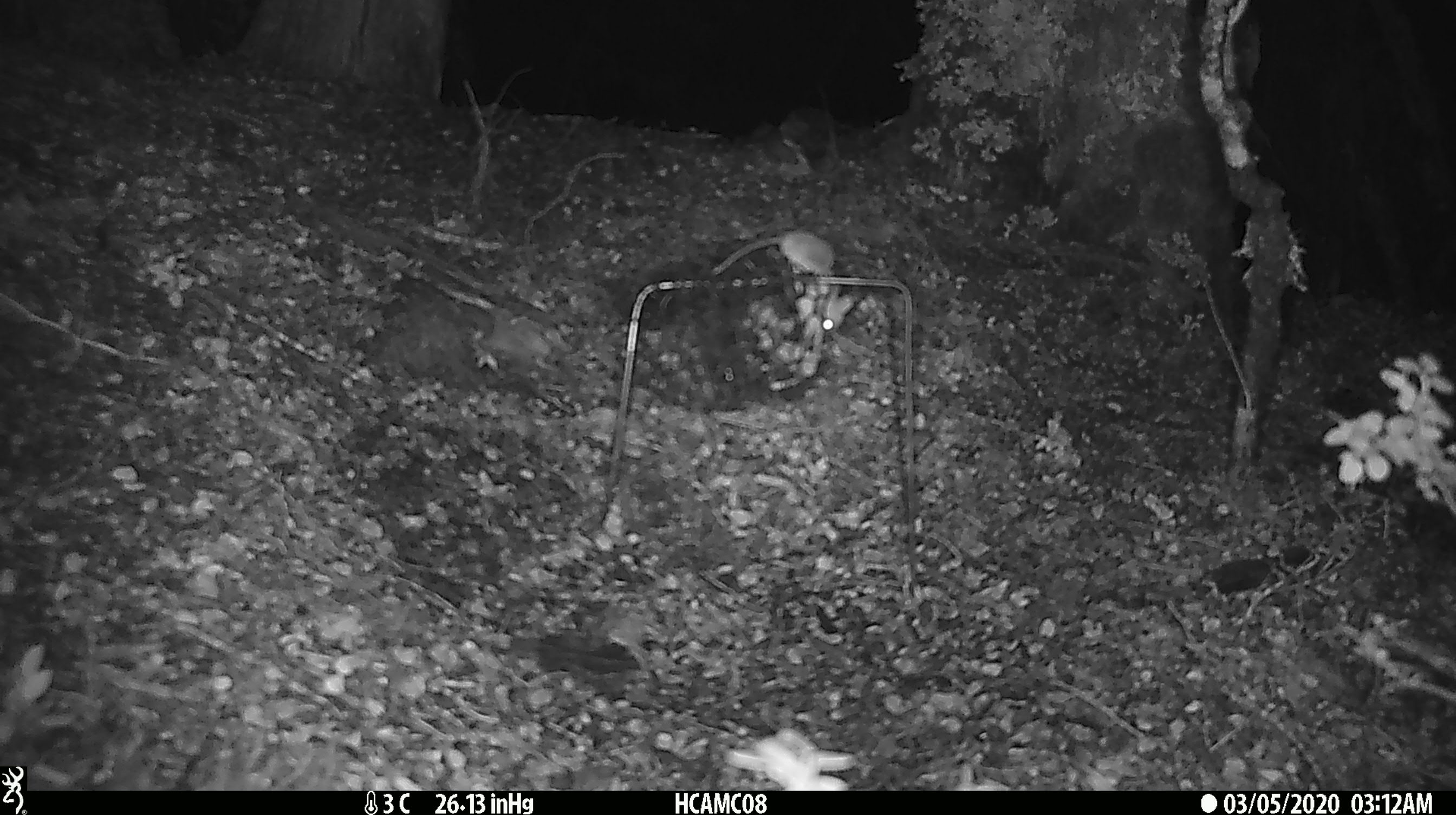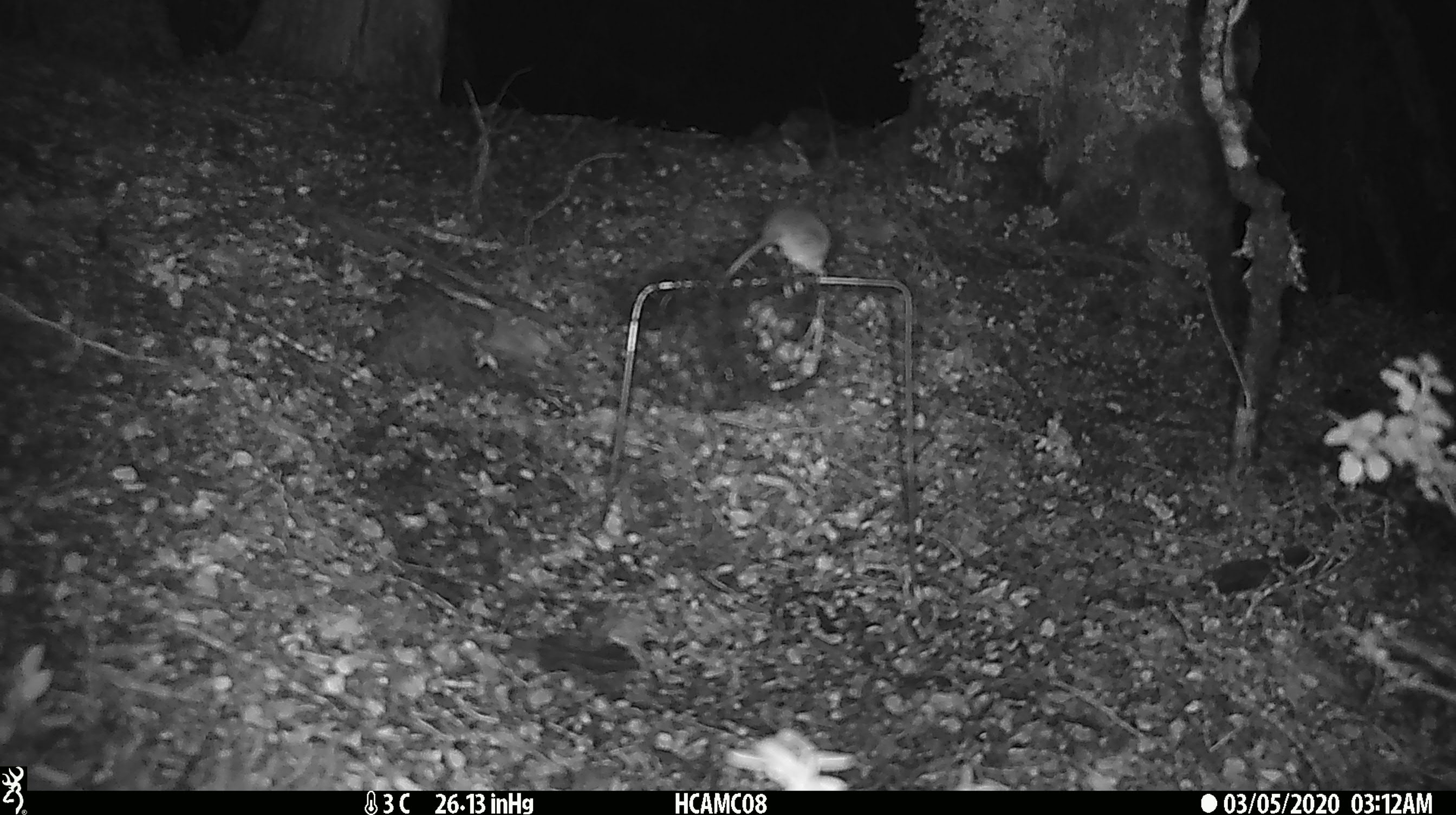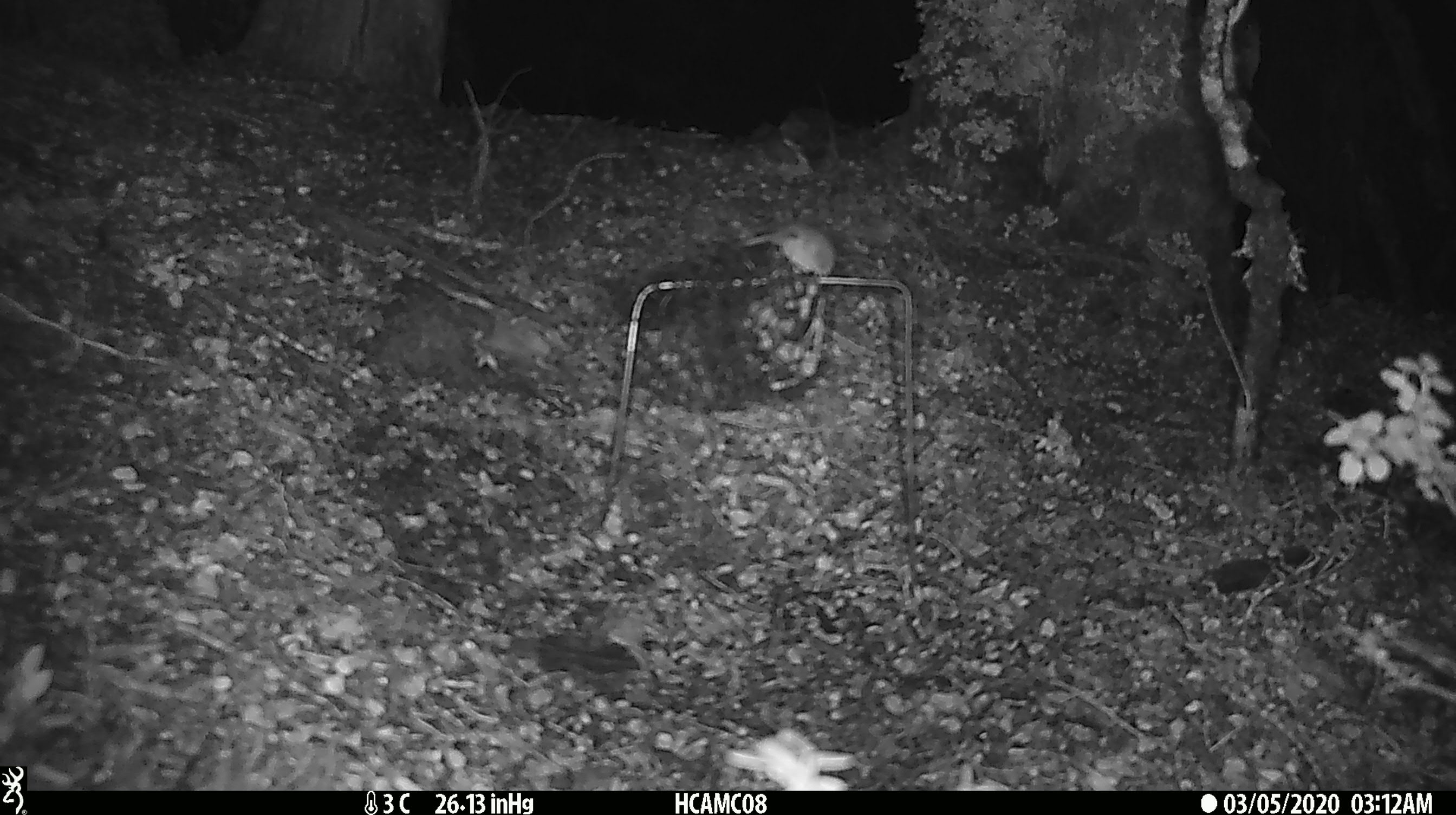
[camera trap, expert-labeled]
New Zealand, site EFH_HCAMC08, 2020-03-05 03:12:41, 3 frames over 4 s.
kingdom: Animalia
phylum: Chordata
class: Mammalia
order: Rodentia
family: Muridae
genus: Mus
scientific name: Mus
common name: mouse